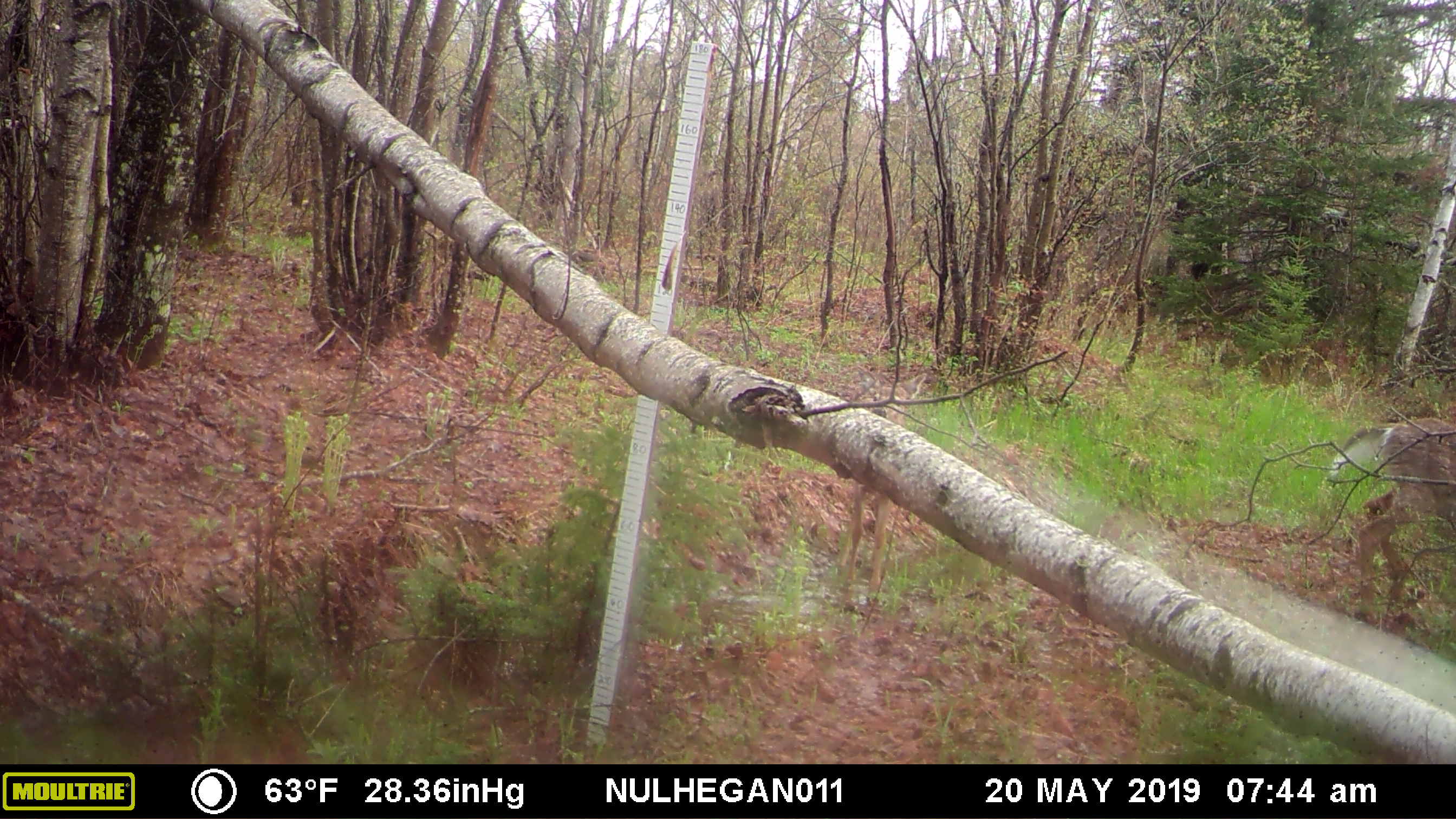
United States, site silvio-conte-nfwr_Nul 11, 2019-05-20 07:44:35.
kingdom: Animalia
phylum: Chordata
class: Mammalia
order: Artiodactyla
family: Cervidae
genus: Odocoileus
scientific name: Odocoileus virginianus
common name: white-tailed deer